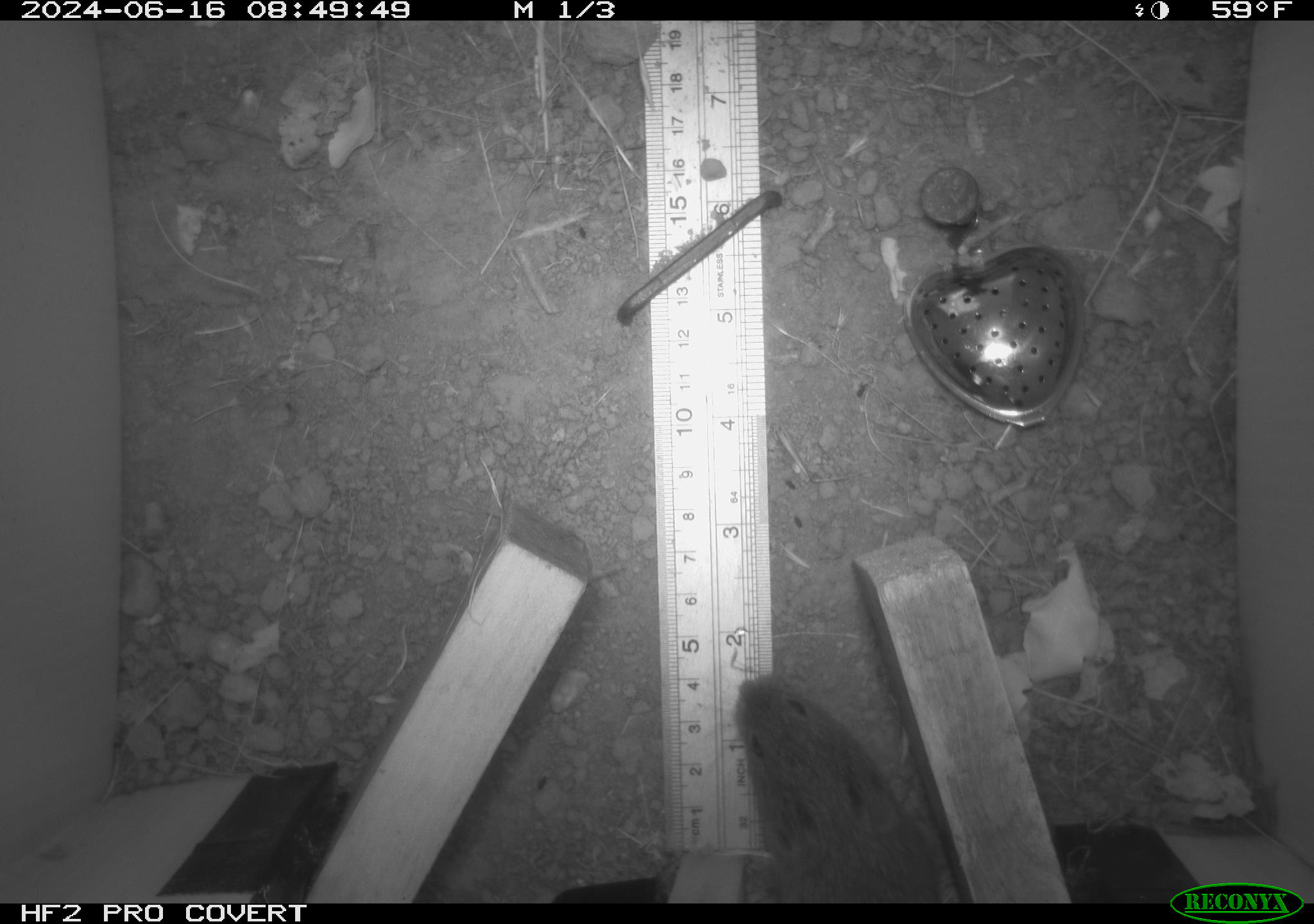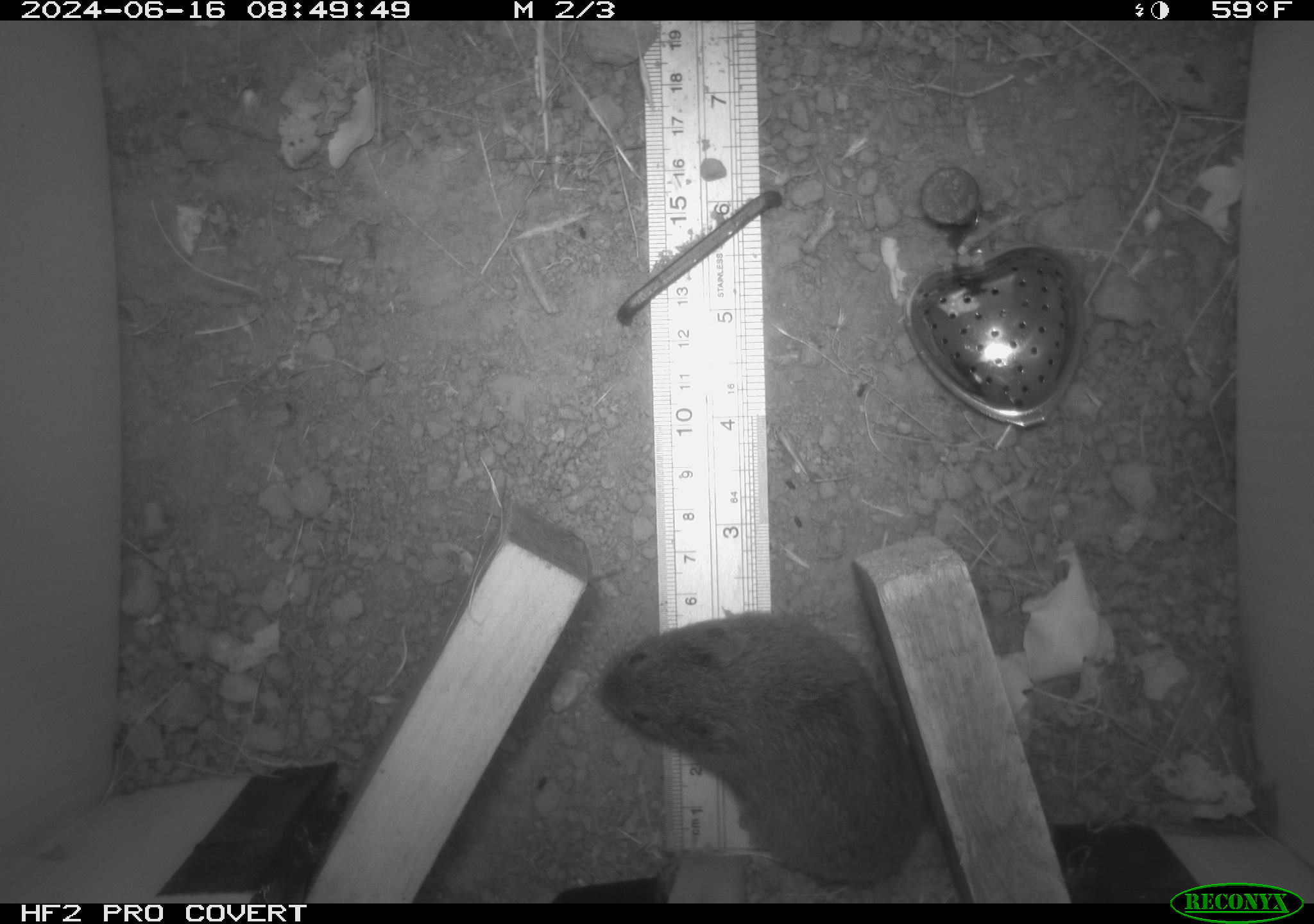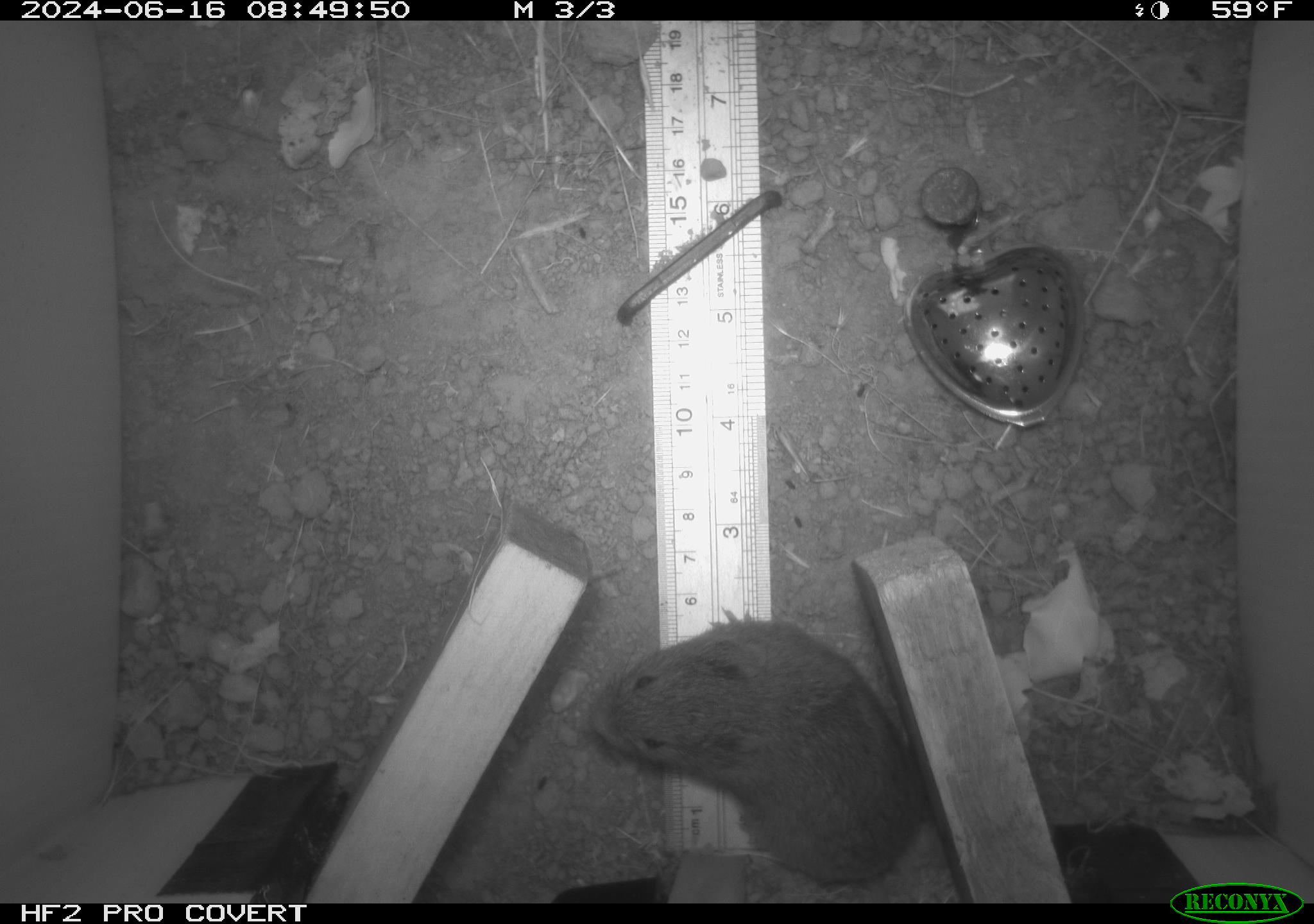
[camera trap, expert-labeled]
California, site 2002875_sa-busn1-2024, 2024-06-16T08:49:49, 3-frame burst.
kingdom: Animalia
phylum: Chordata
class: Mammalia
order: Rodentia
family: Cricetidae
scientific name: Arvicolinae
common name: voles, lemmings, and muskrats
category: arvicolinae subfamily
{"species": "arvicolinae subfamily (voles, lemmings, and muskrats) (Arvicolinae)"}